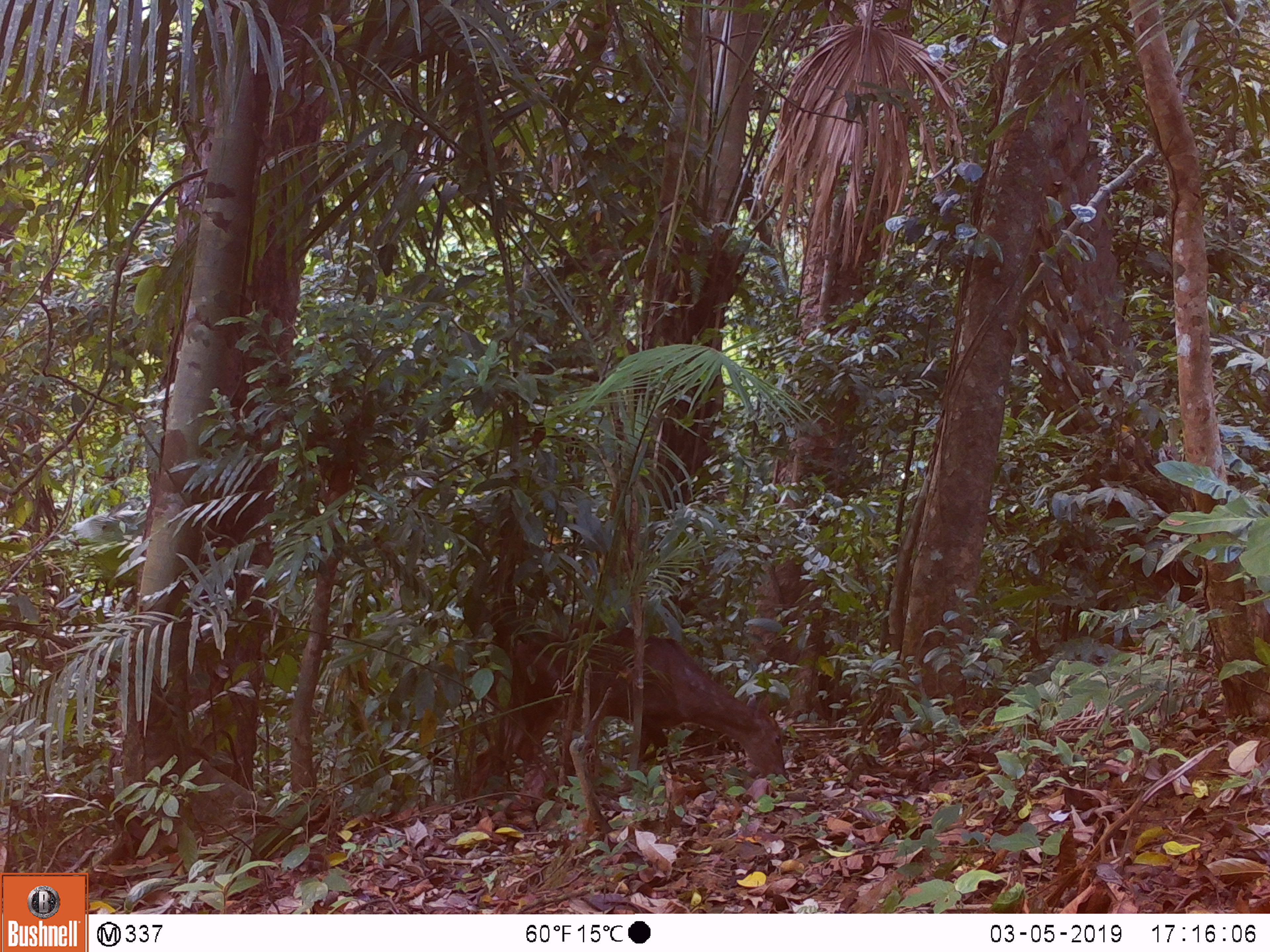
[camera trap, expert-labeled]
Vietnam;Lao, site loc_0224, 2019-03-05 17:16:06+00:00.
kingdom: Animalia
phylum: Chordata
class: Mammalia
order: Artiodactyla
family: Cervidae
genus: Muntiacus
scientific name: Muntiacus vuquangensis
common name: large-antlered muntjac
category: large antlered muntjac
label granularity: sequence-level